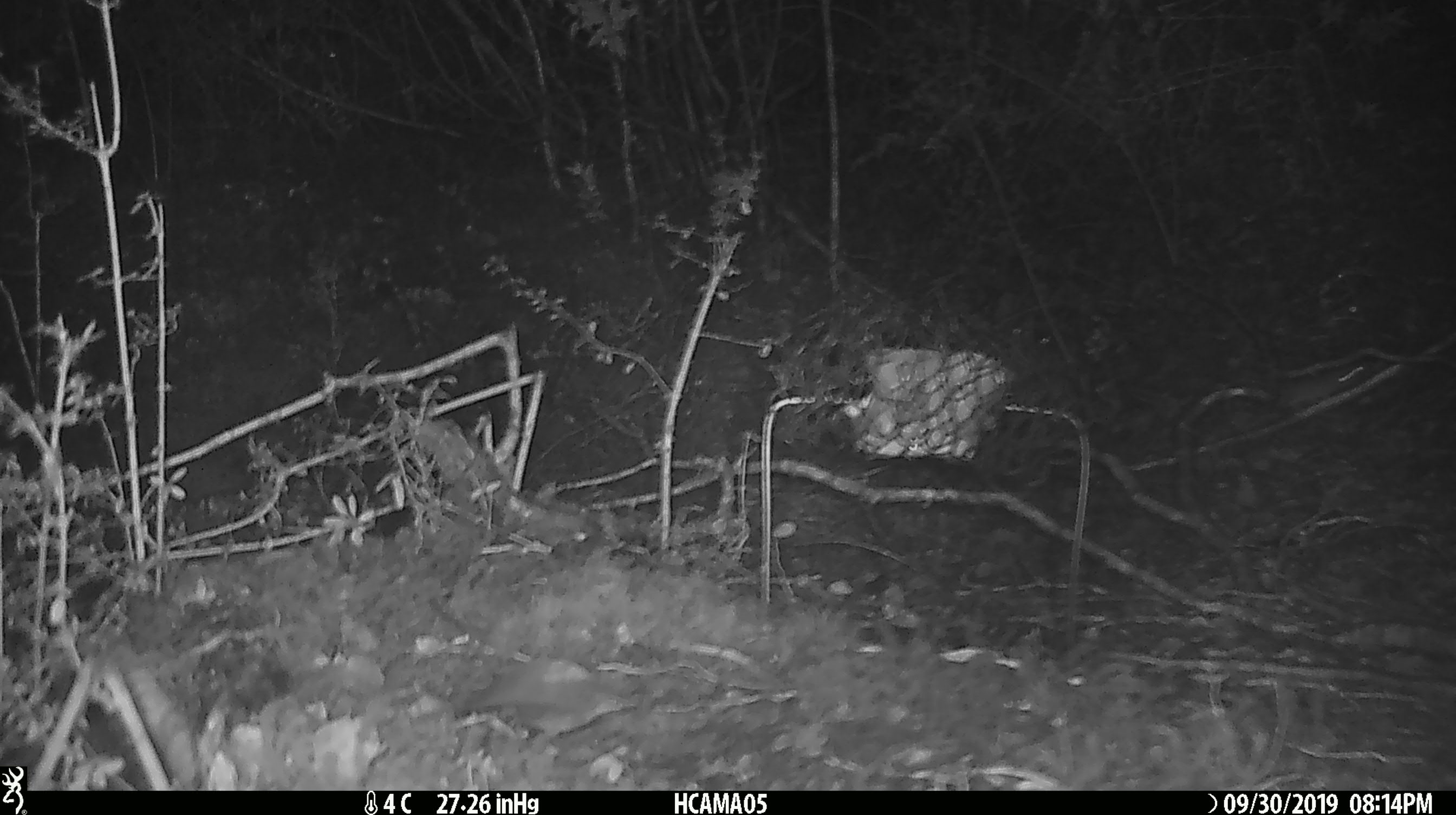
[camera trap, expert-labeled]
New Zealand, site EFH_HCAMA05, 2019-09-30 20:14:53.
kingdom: Animalia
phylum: Chordata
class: Mammalia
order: Rodentia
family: Muridae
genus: Mus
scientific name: Mus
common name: mouse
Mouse (Mus).